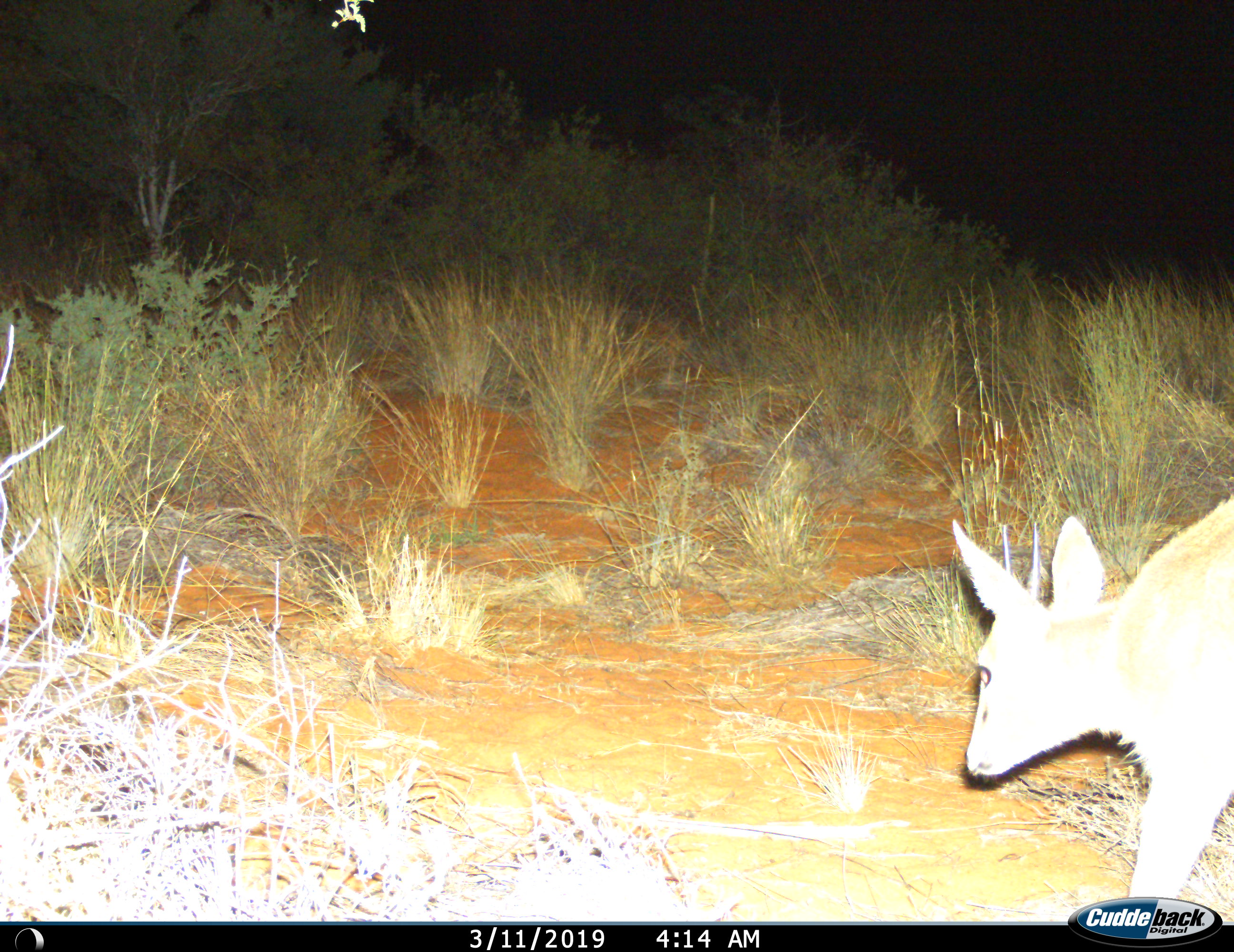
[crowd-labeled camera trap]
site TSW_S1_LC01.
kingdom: Animalia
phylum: Chordata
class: Mammalia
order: Artiodactyla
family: Bovidae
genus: Oreotragus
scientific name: Oreotragus oreotragus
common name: klipspringer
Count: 1.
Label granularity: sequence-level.